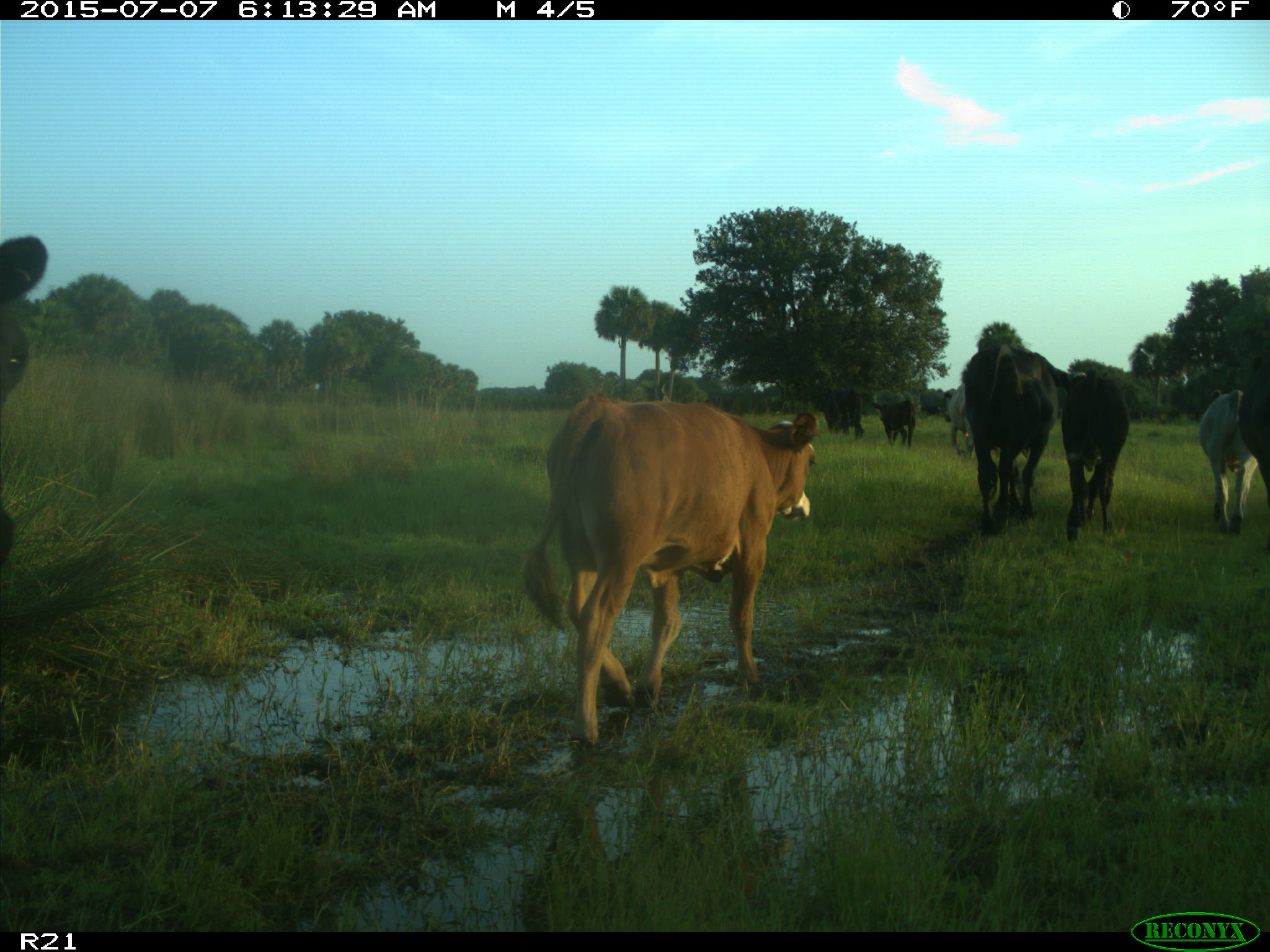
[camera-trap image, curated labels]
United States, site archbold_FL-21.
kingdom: Animalia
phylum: Chordata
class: Mammalia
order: Artiodactyla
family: Bovidae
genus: Bos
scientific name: Bos taurus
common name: domestic cow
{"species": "Bos taurus (domestic cow)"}